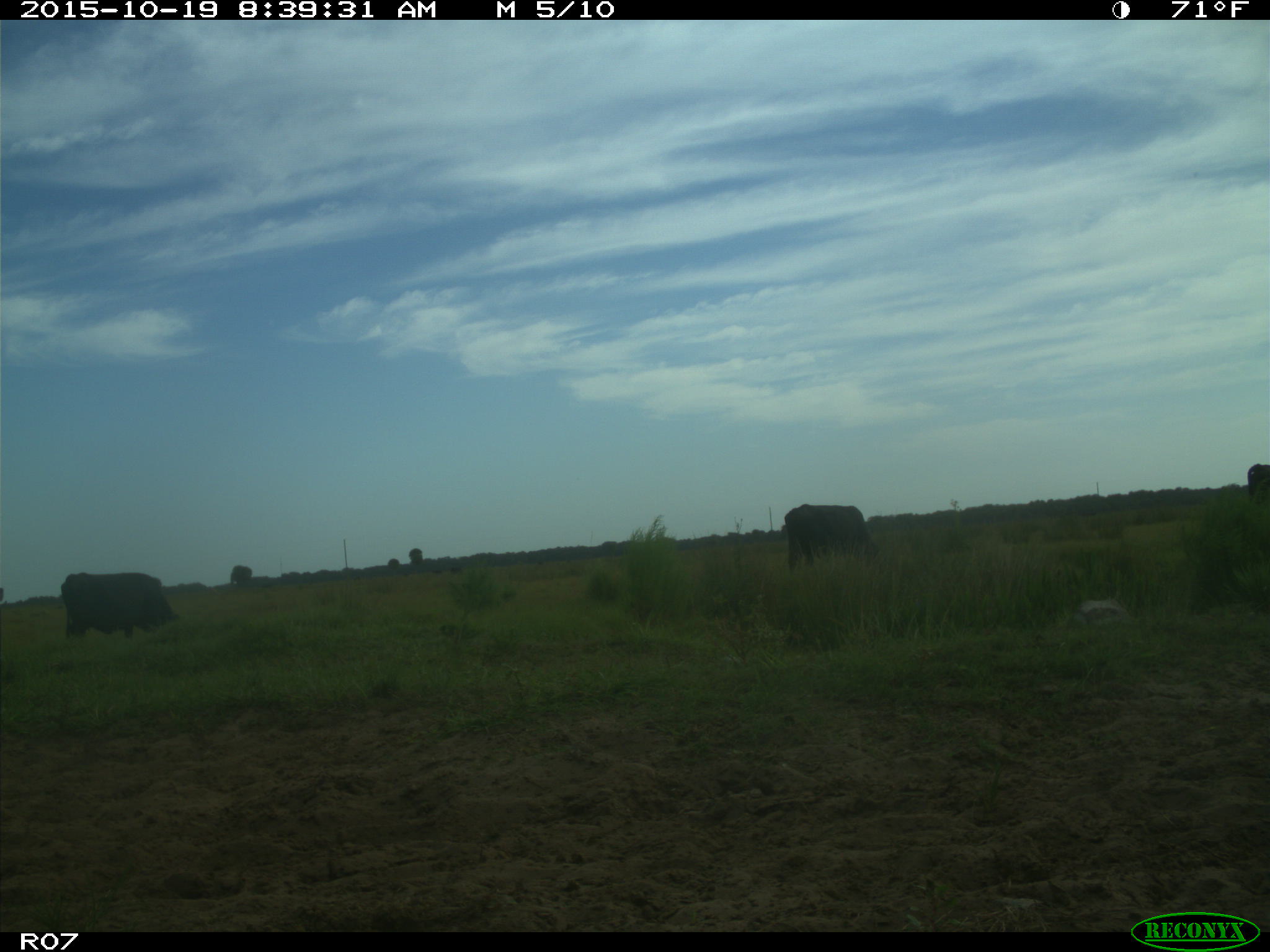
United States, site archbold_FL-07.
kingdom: Animalia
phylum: Chordata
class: Mammalia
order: Artiodactyla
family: Bovidae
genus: Bos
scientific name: Bos taurus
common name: domestic cow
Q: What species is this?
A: Bos taurus (domestic cow).